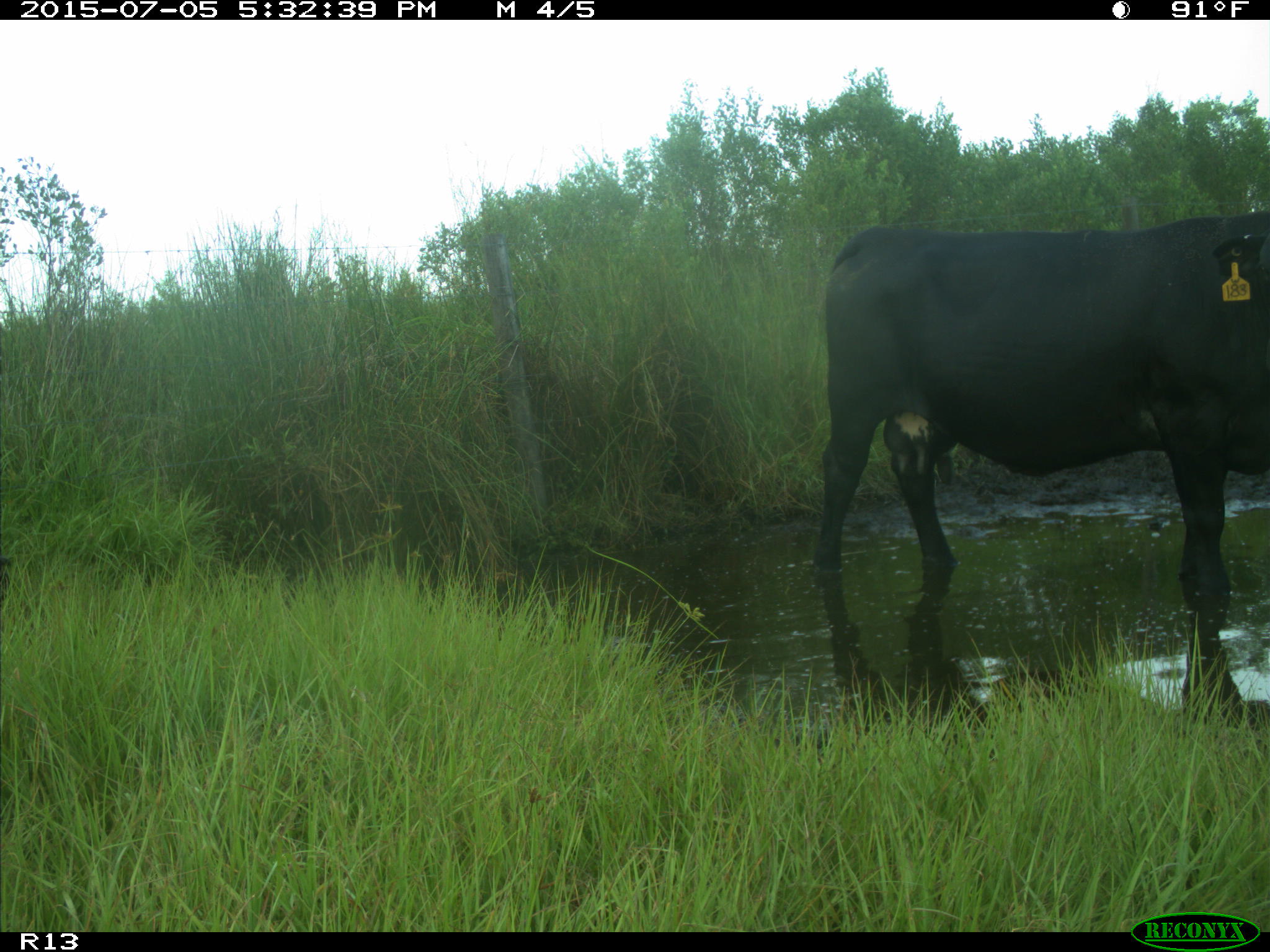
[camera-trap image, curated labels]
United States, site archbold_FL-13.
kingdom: Animalia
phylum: Chordata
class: Mammalia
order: Artiodactyla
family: Bovidae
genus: Bos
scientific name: Bos taurus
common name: domestic cow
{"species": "Bos taurus (domestic cow)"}